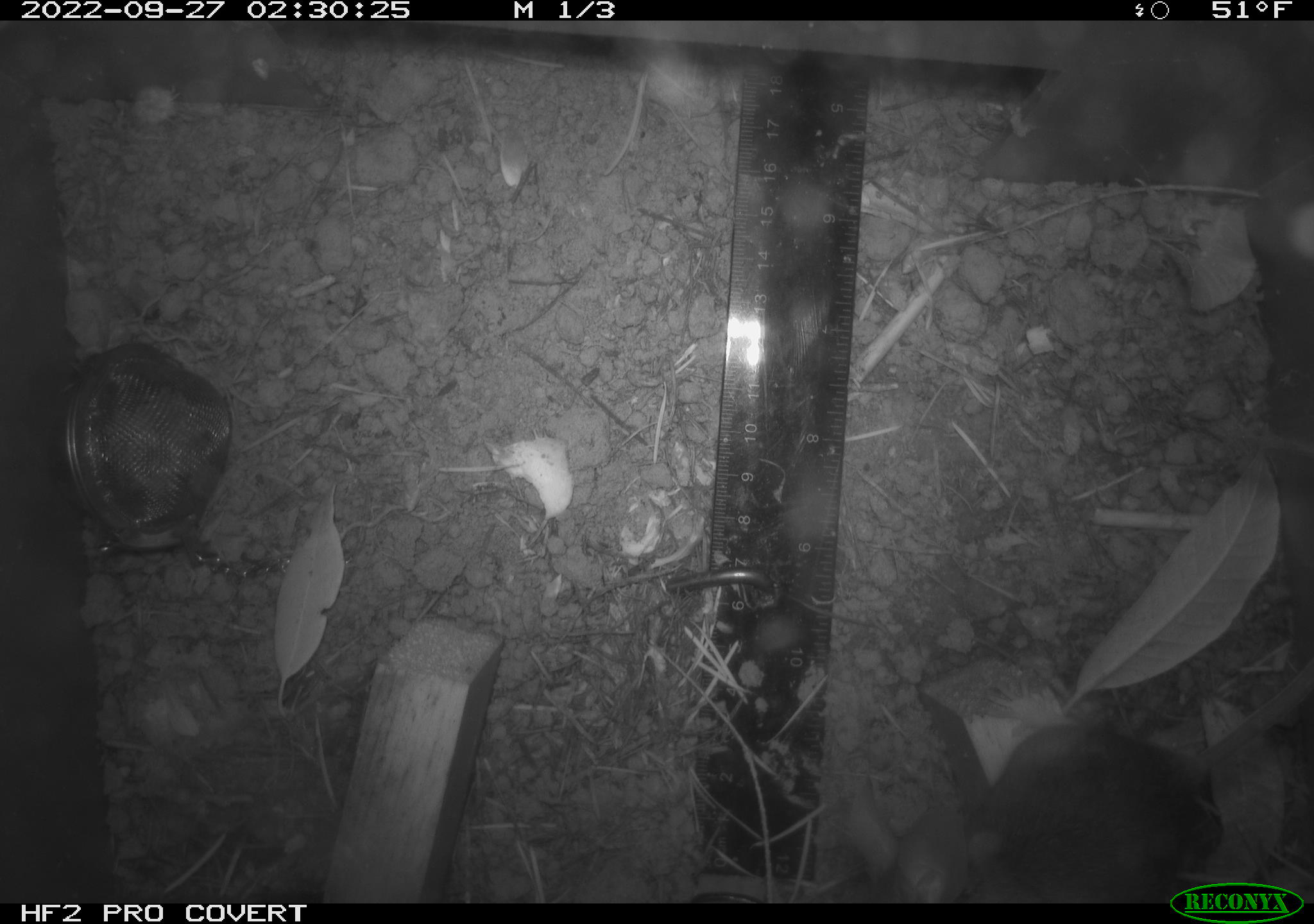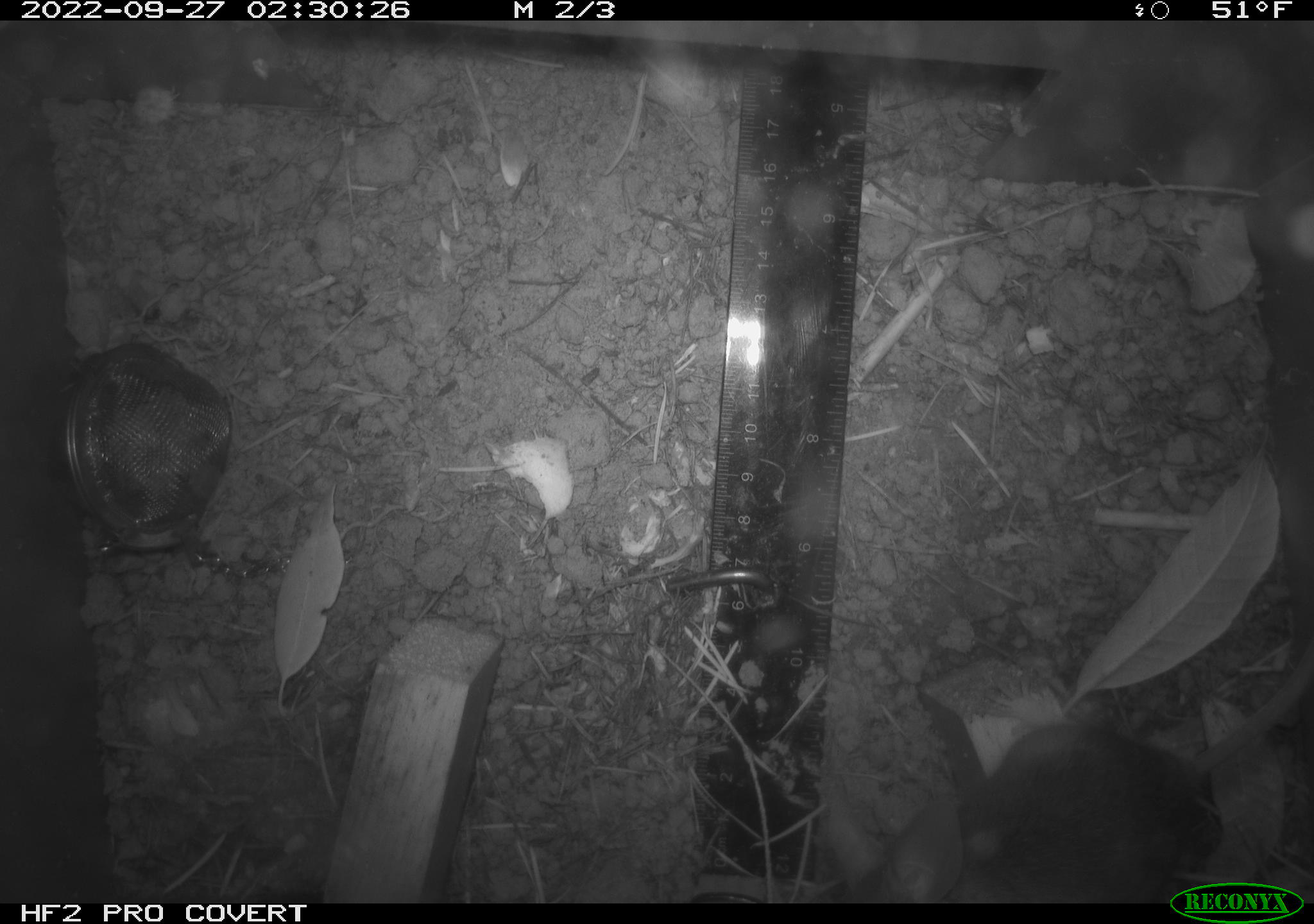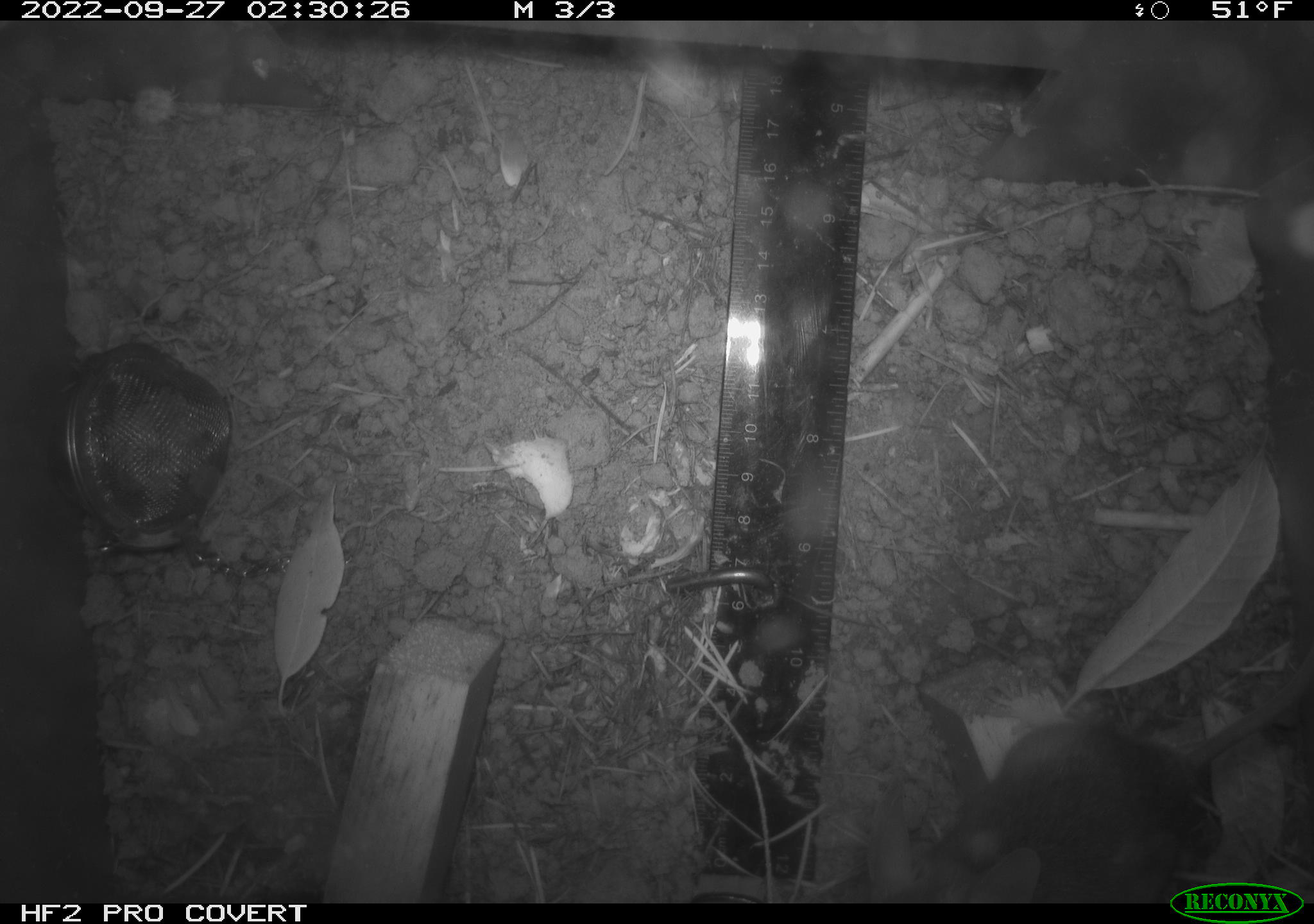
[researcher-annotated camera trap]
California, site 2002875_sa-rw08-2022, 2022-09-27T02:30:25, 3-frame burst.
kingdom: Animalia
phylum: Chordata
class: Mammalia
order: Rodentia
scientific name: Rodentia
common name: mouse species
Mouse species (Rodentia).